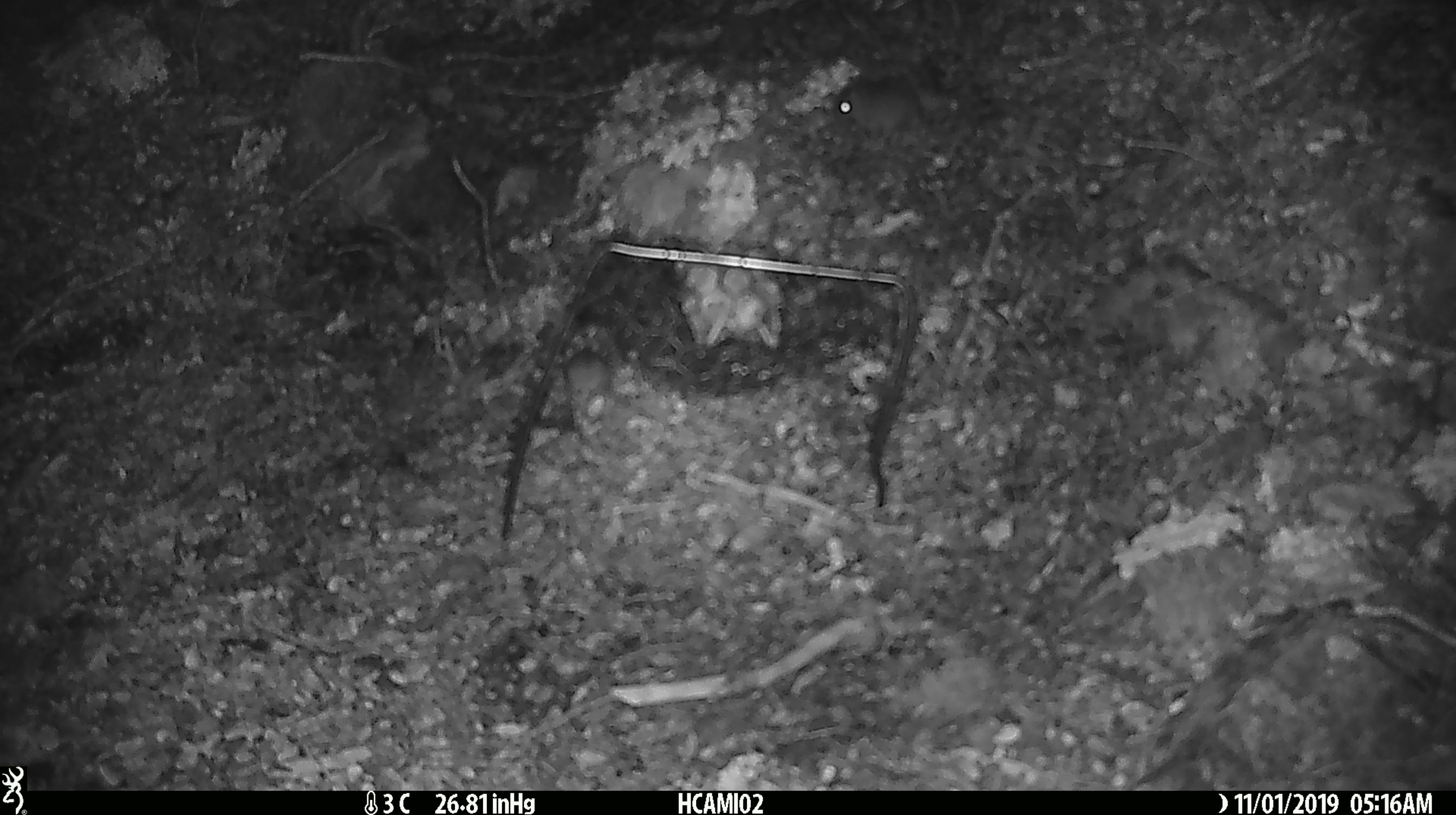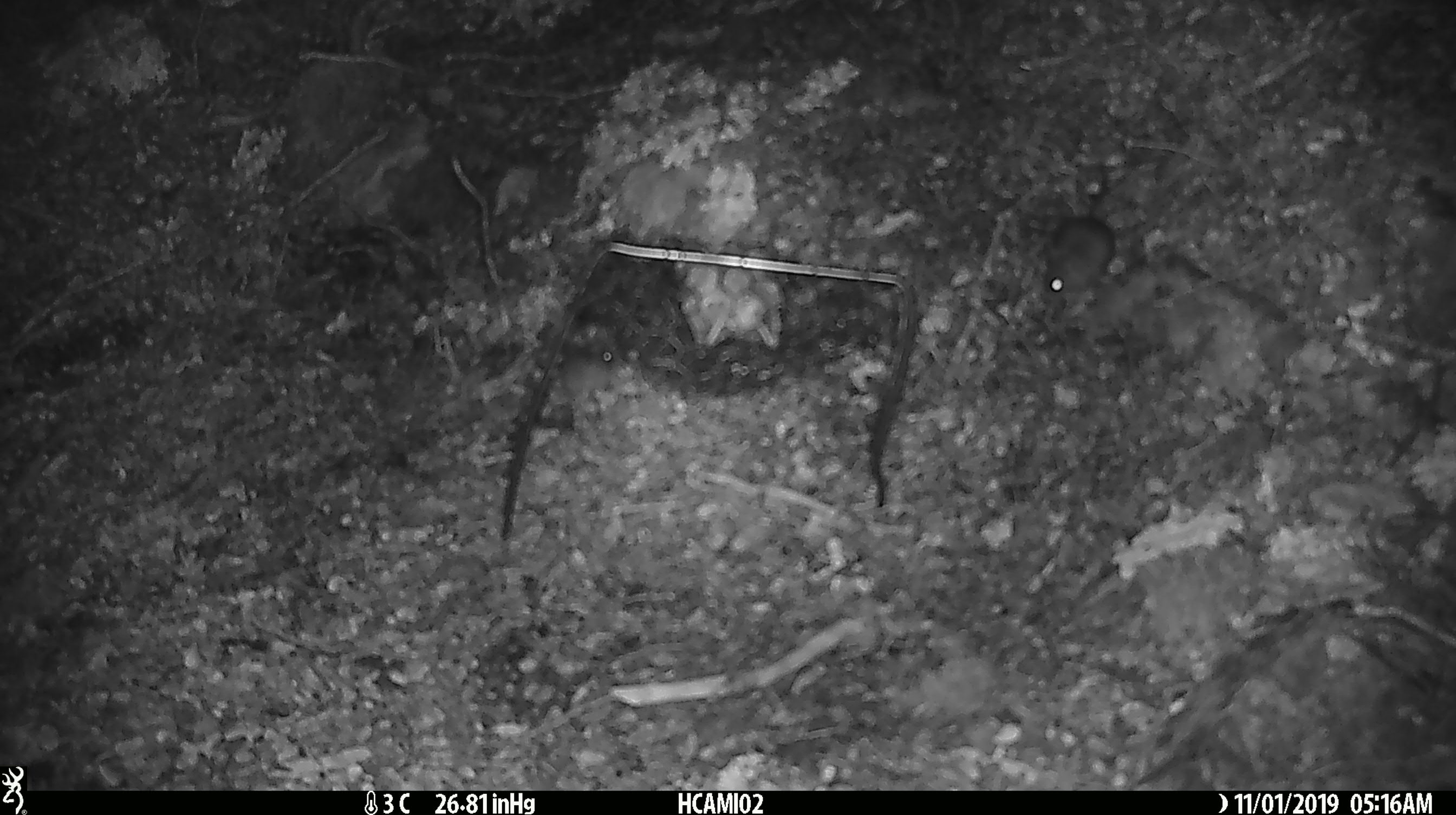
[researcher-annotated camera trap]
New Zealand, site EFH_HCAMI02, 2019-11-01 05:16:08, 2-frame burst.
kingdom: Animalia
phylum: Chordata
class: Mammalia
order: Rodentia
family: Muridae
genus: Mus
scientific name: Mus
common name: mouse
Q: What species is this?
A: Mouse (Mus).